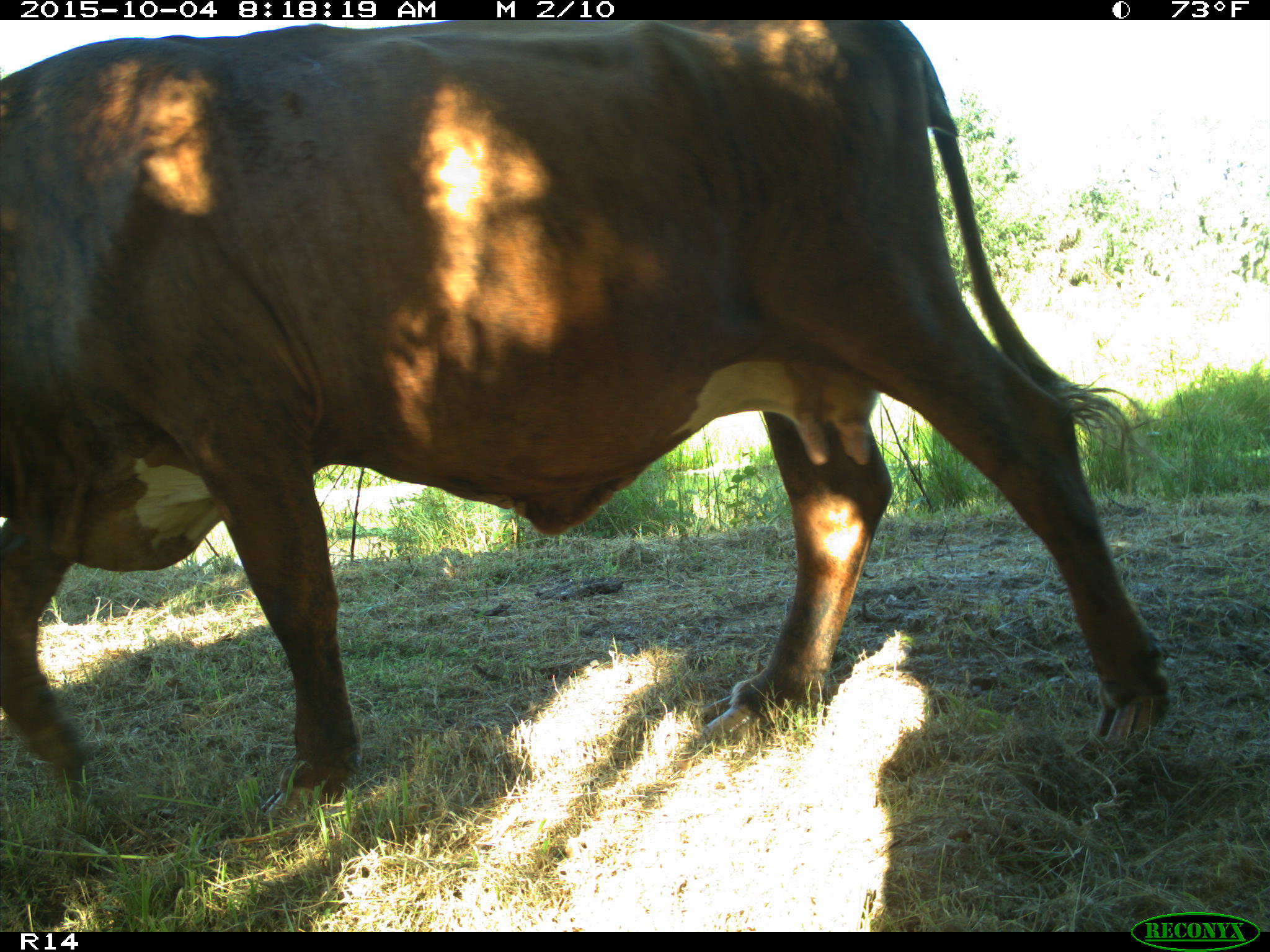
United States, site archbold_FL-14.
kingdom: Animalia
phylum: Chordata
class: Mammalia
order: Artiodactyla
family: Bovidae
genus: Bos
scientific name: Bos taurus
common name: domestic cow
Bos taurus (domestic cow).